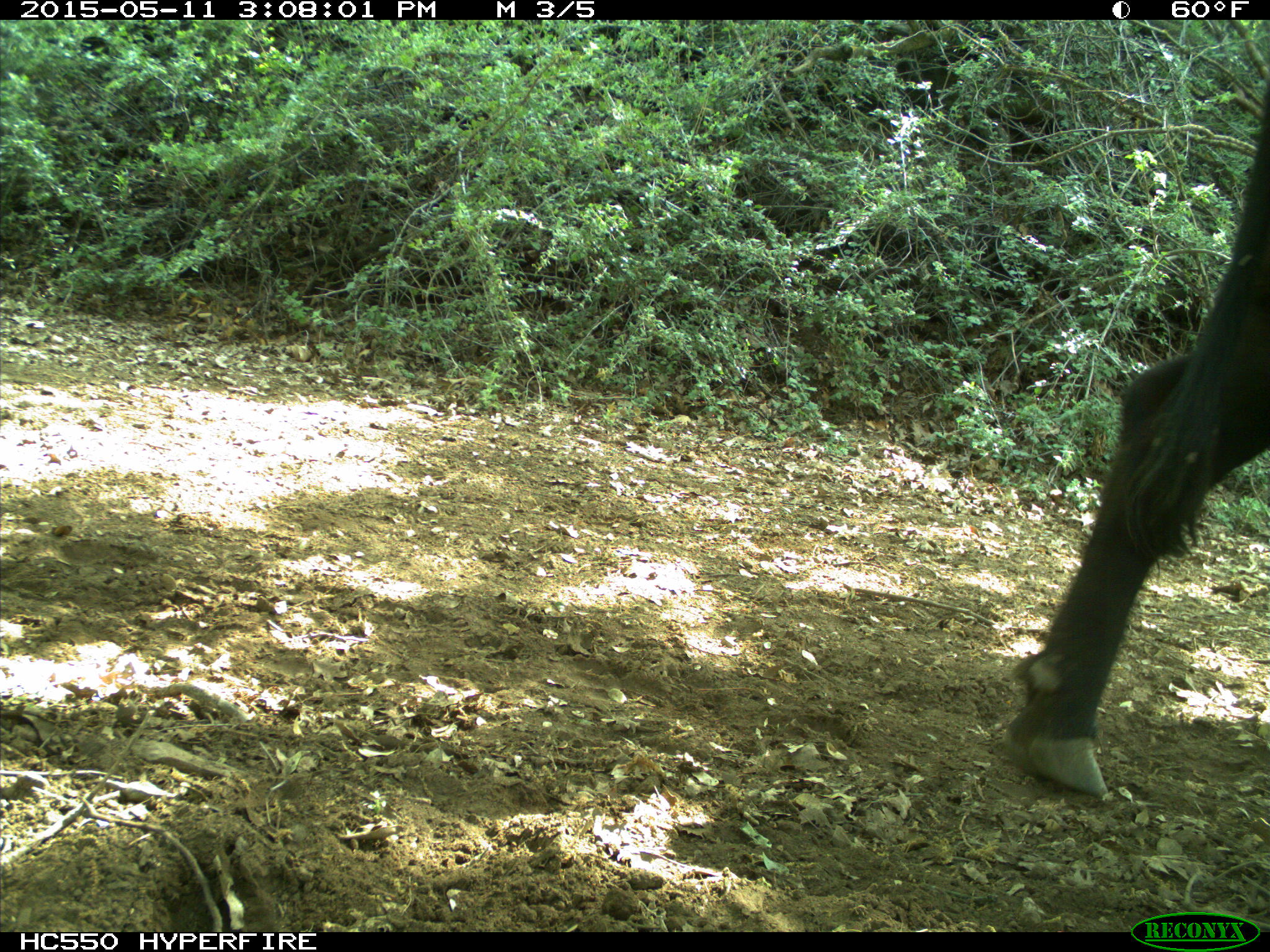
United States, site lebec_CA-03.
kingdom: Animalia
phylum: Chordata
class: Mammalia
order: Artiodactyla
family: Bovidae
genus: Bos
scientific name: Bos taurus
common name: domestic cow